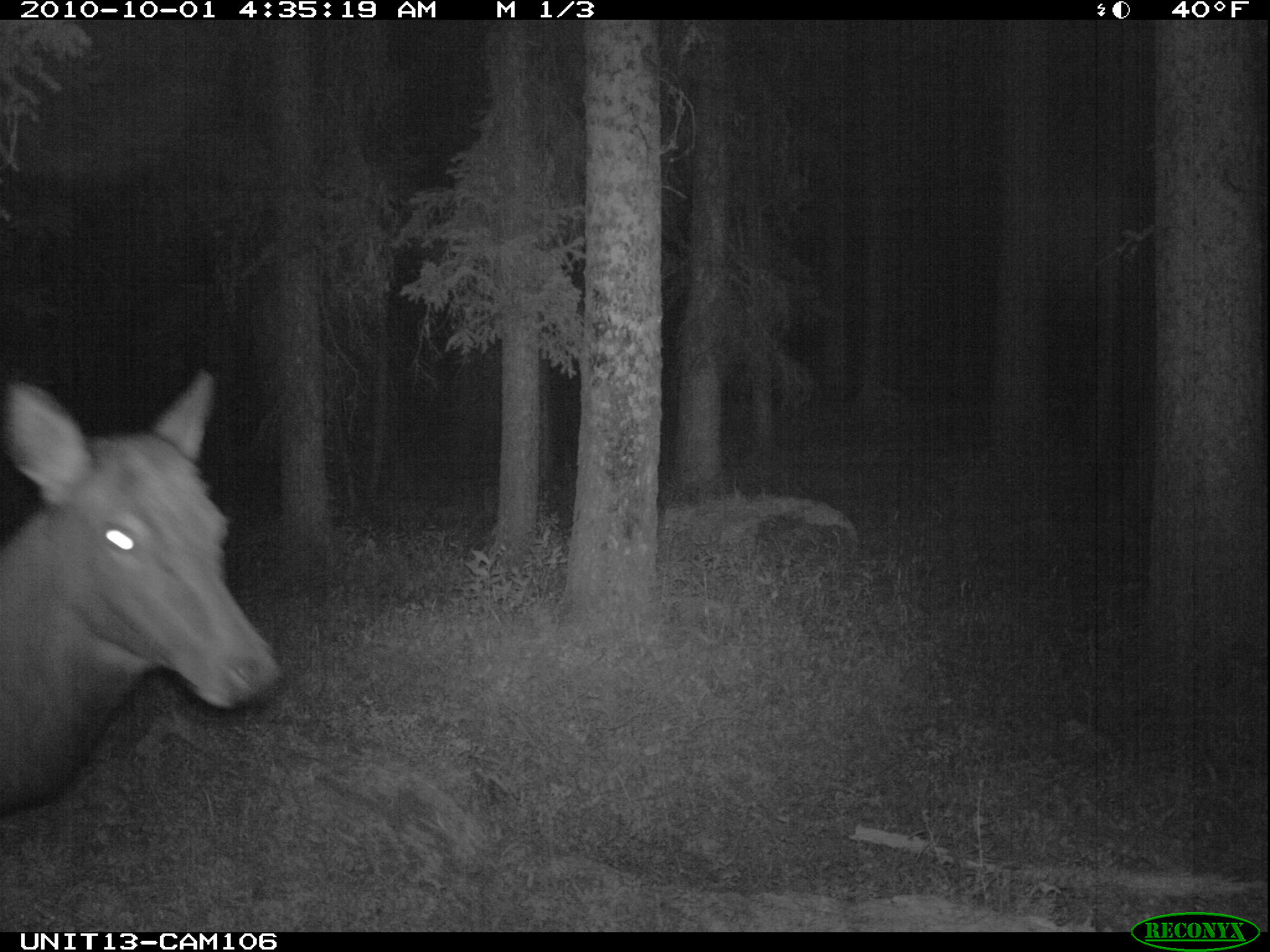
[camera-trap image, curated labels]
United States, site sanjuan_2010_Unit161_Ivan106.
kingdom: Animalia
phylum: Chordata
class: Mammalia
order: Artiodactyla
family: Cervidae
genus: Cervus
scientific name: Cervus elaphus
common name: red deer